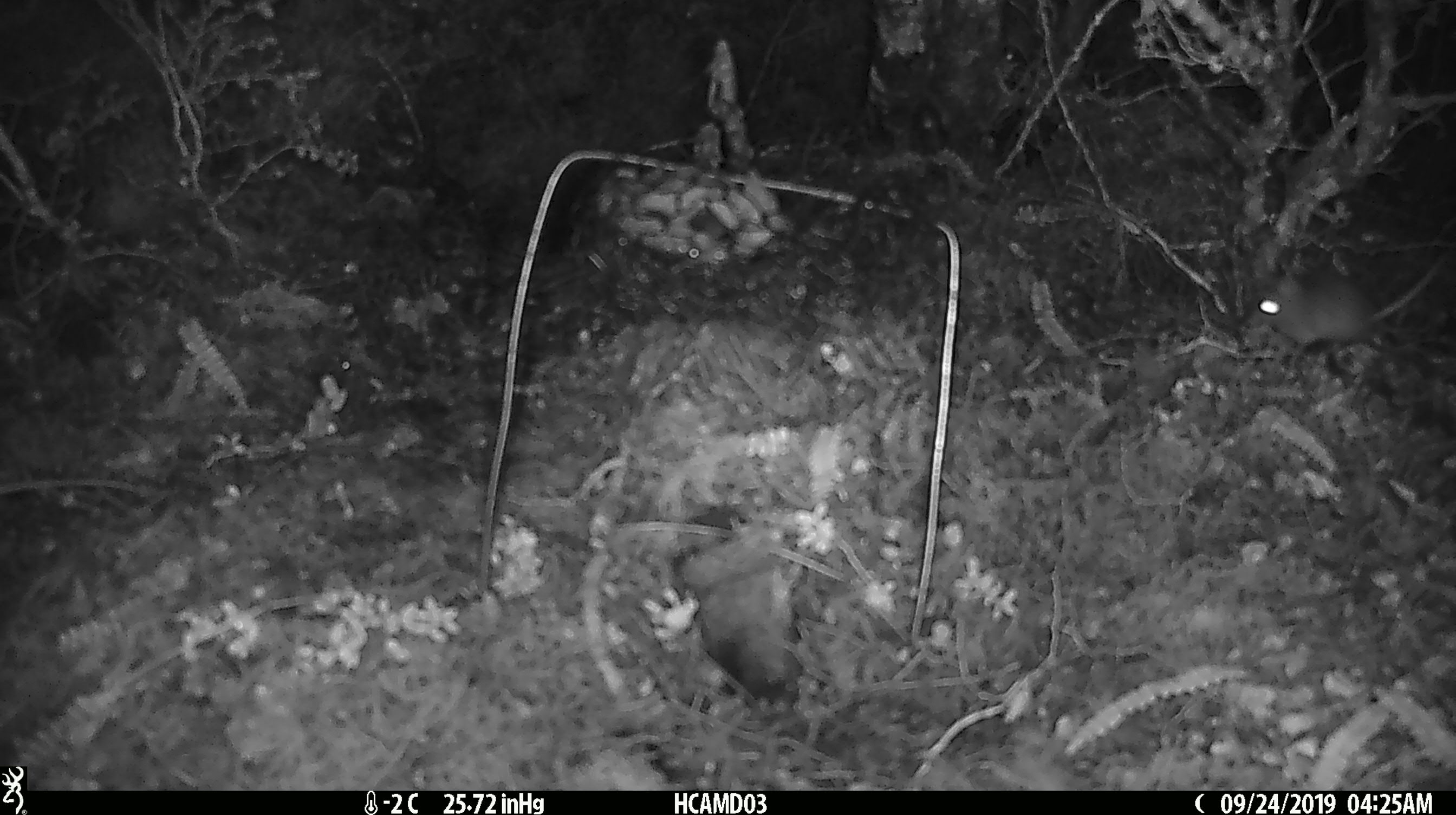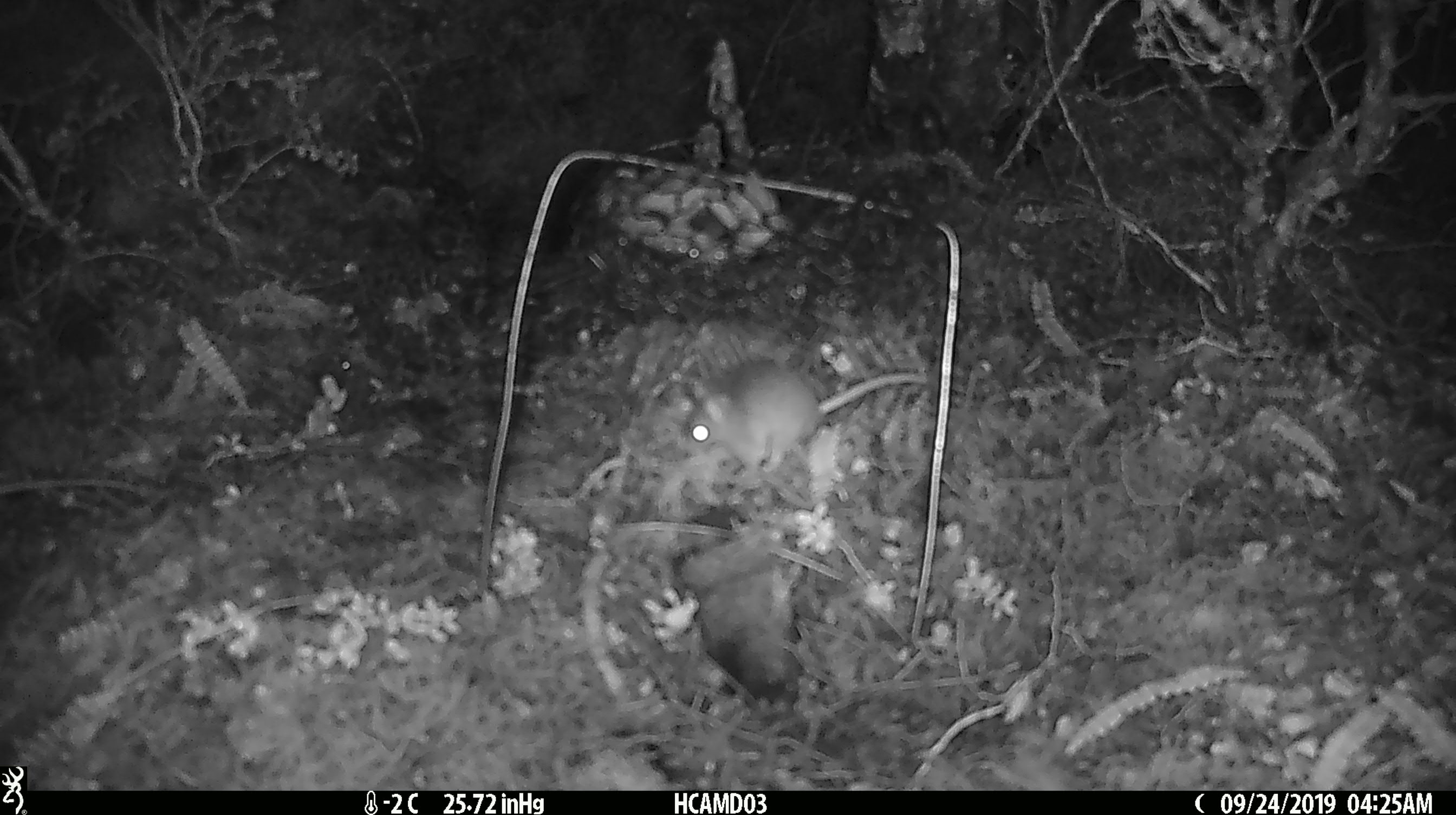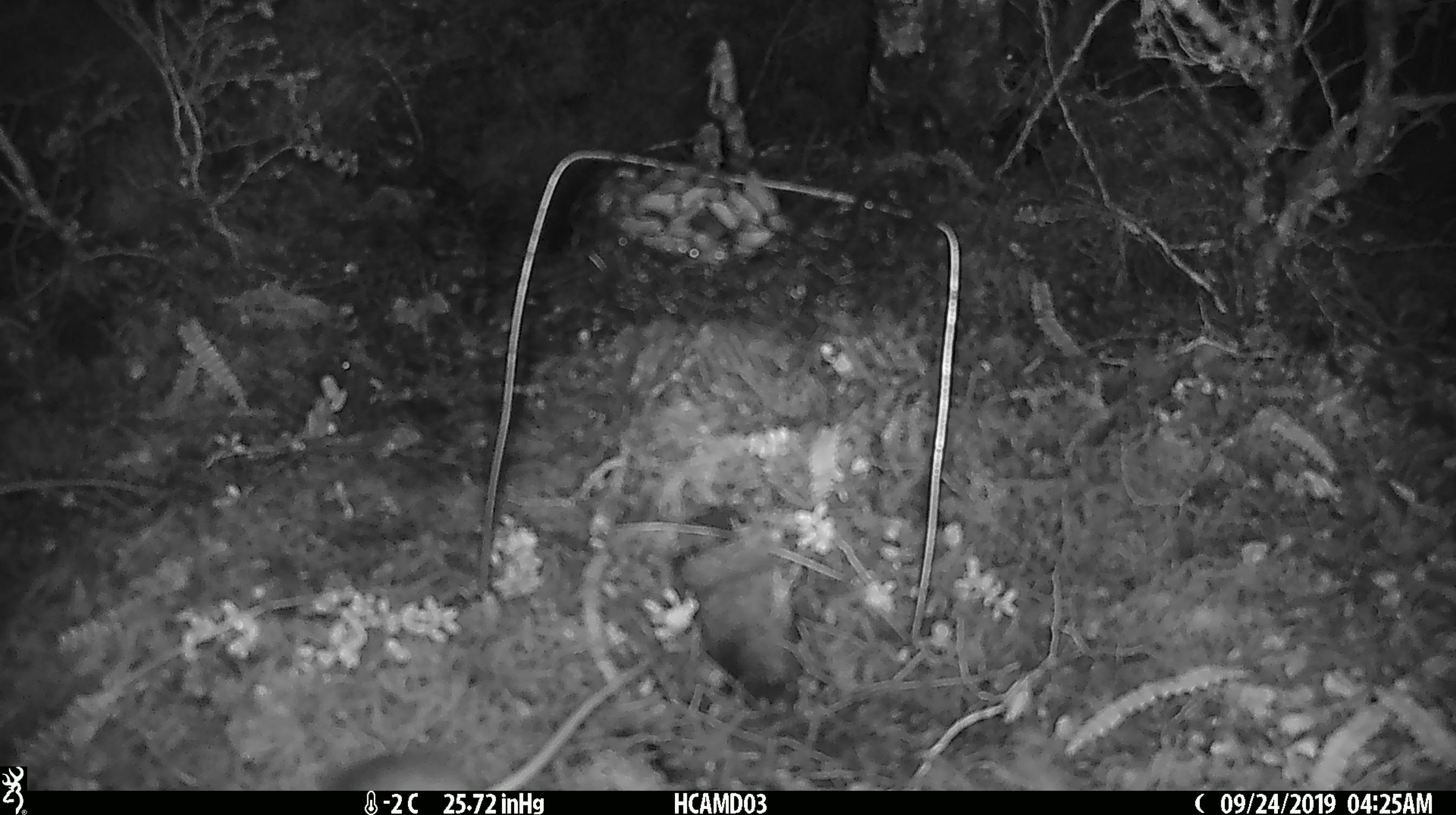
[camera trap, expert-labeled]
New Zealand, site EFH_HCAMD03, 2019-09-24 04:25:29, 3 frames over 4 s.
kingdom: Animalia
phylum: Chordata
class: Mammalia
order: Rodentia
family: Muridae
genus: Mus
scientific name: Mus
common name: mouse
Mouse (Mus).